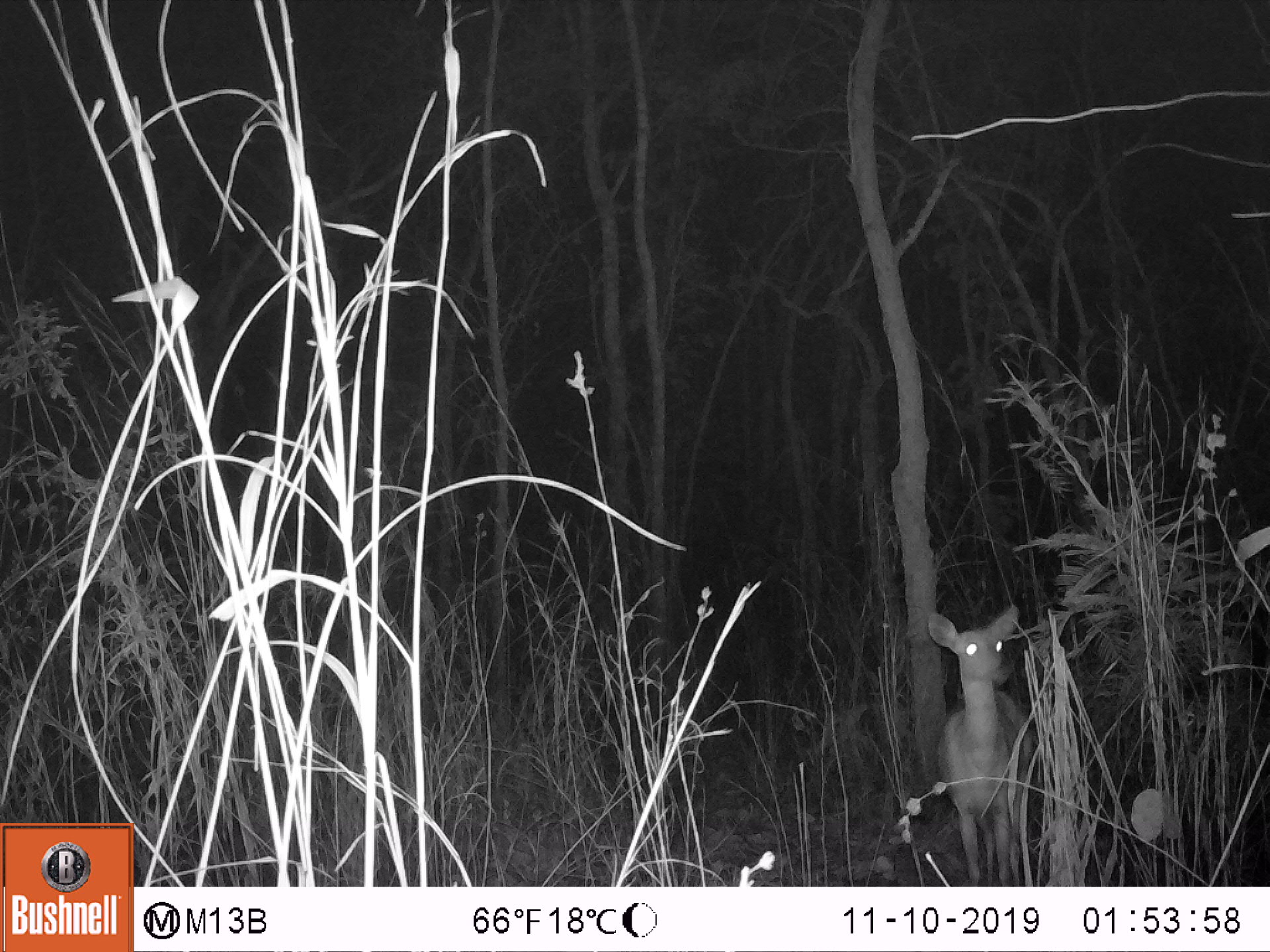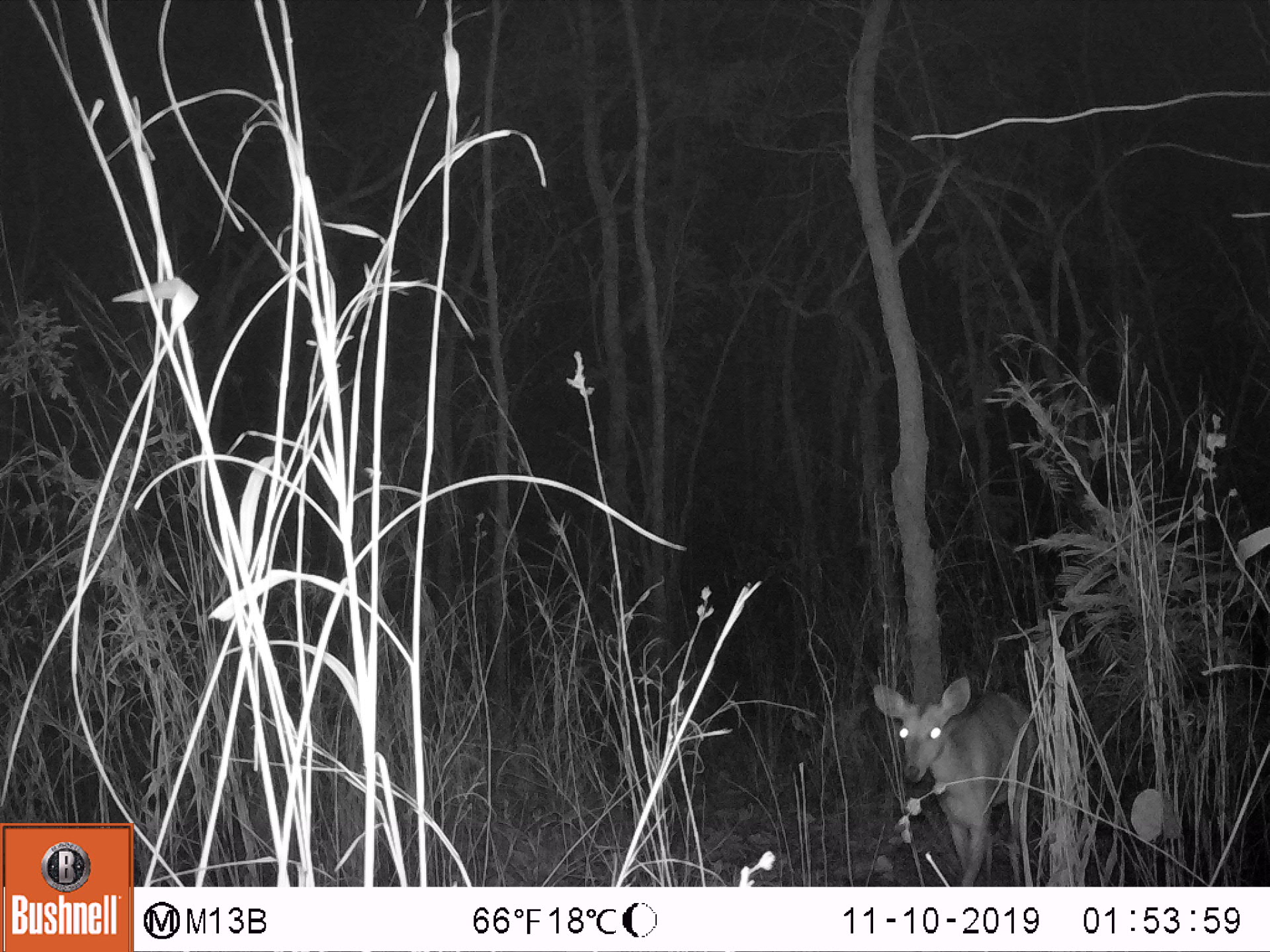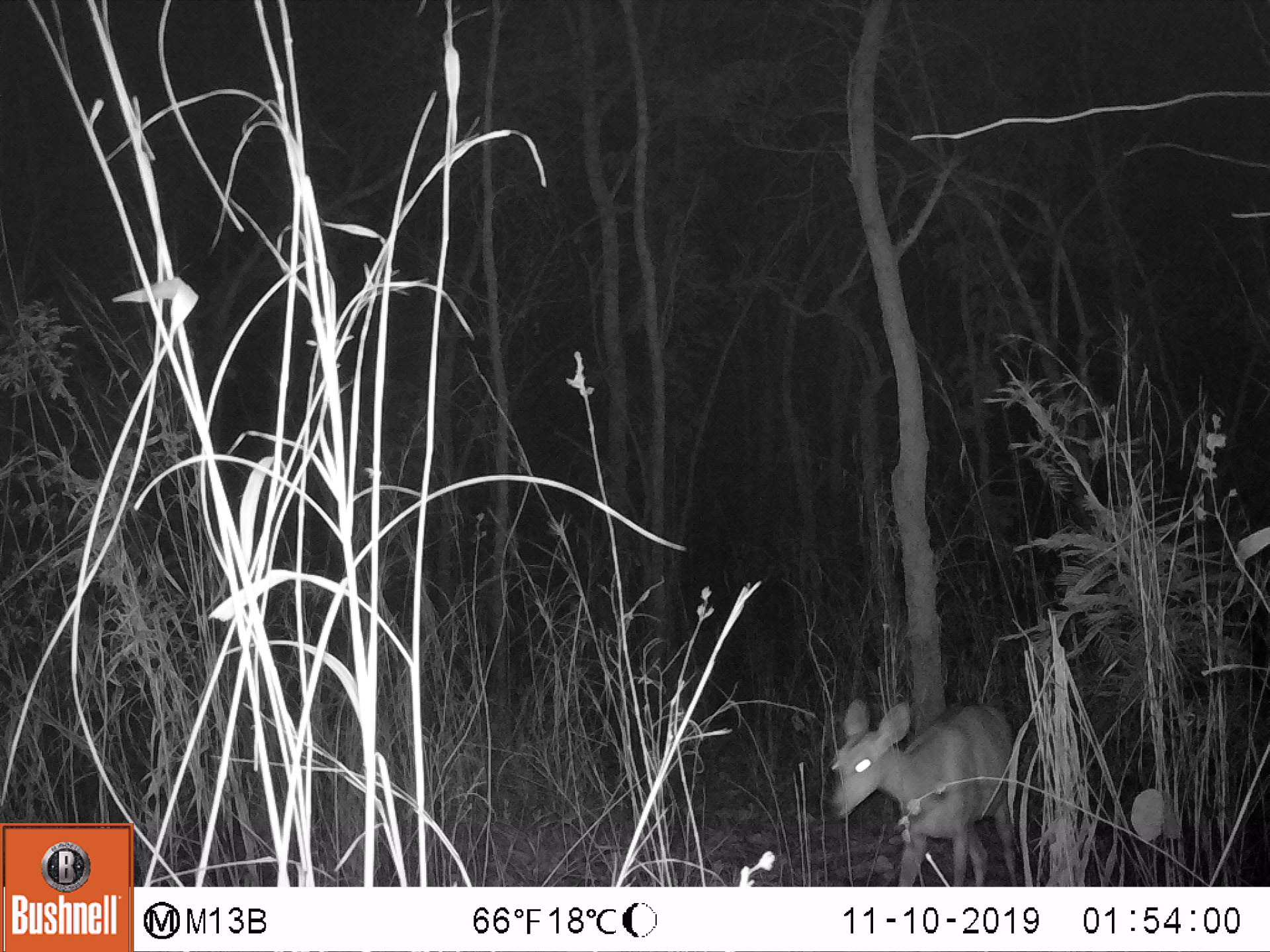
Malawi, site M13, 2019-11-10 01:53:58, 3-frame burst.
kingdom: Animalia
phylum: Chordata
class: Mammalia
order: Artiodactyla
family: Bovidae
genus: Tragelaphus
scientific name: Tragelaphus sylvaticus sylvaticus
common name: cape bushbuck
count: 1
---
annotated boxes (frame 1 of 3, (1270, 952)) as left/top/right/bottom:
cape bushbuck: 925/598/1033/885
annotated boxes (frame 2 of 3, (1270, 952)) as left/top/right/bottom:
cape bushbuck: 867/670/1044/883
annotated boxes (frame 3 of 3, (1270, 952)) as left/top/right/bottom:
cape bushbuck: 827/694/1024/885